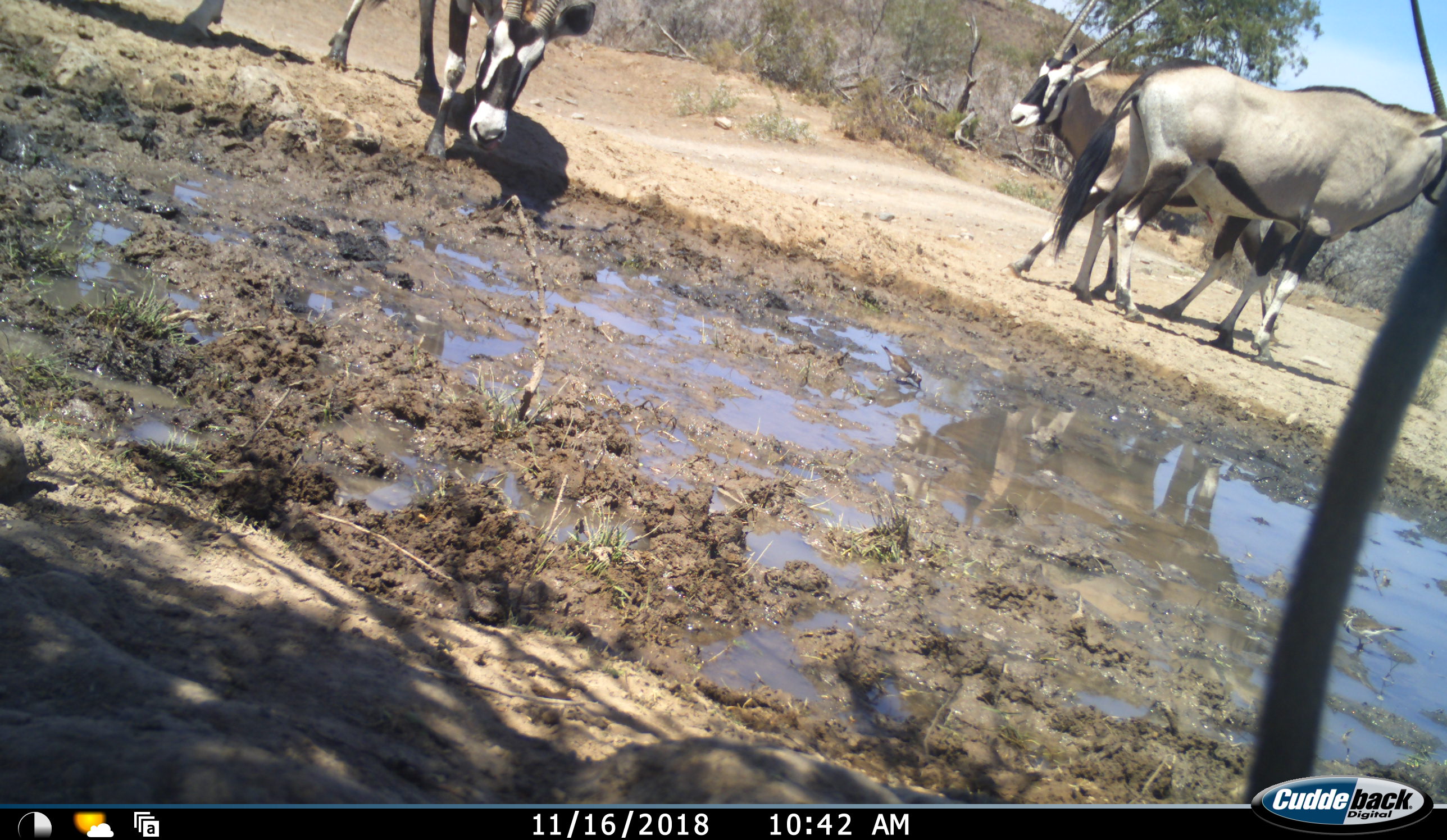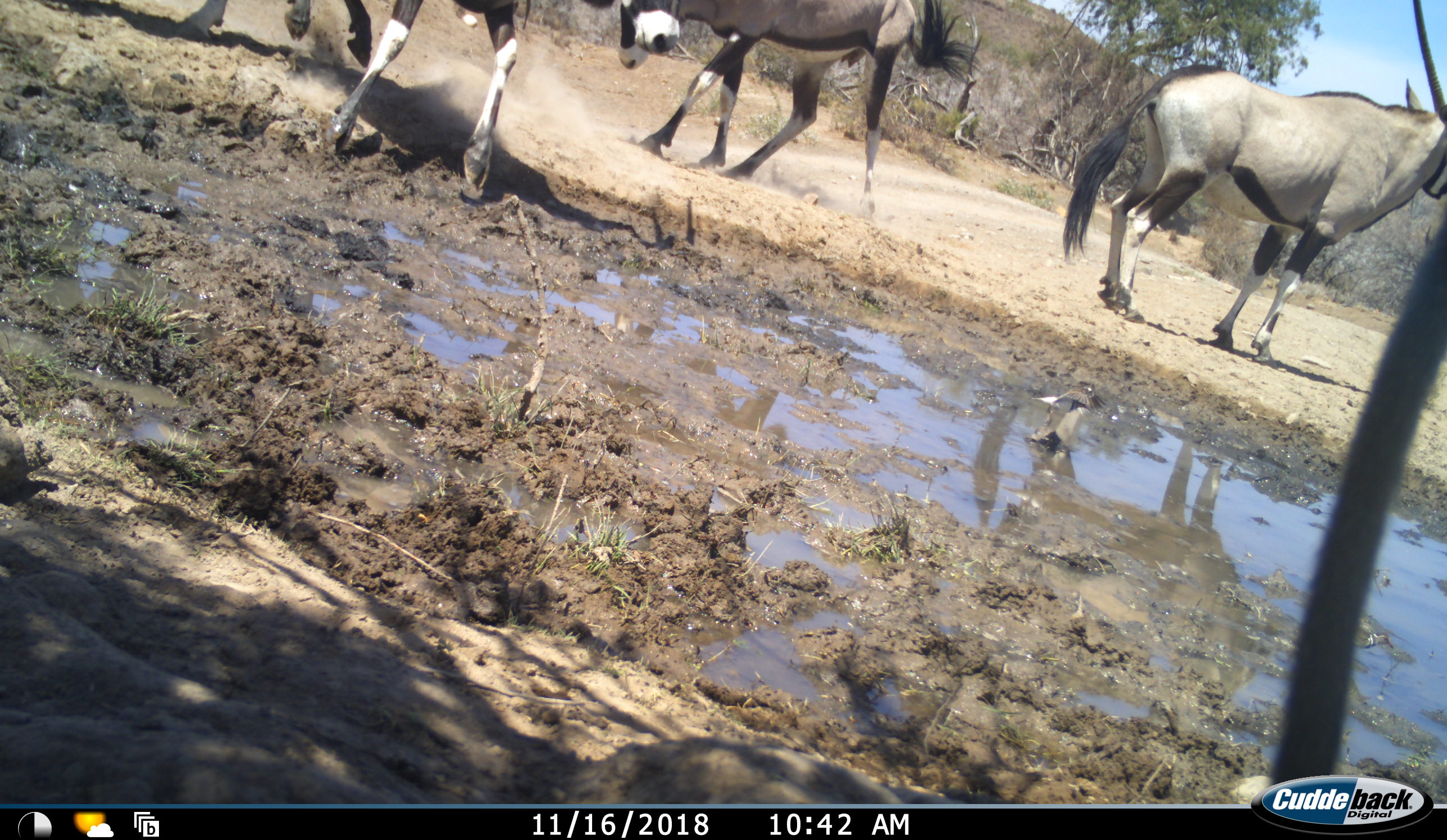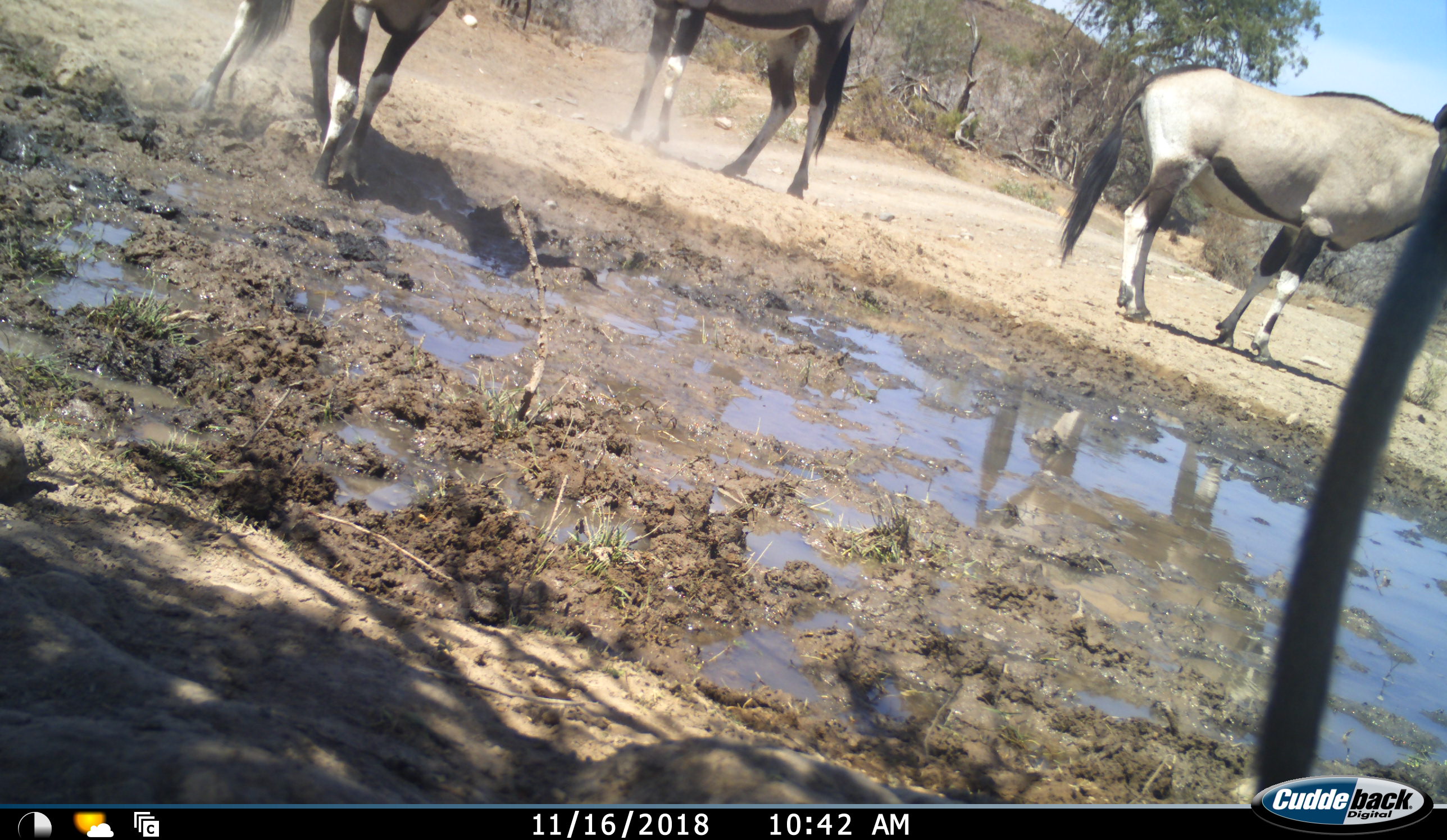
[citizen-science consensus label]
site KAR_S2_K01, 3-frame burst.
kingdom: Animalia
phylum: Chordata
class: Mammalia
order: Artiodactyla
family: Bovidae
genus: Oryx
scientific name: Oryx gazella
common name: gemsbok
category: oryx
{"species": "oryx (gemsbok) (Oryx gazella)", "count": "4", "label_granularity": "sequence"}